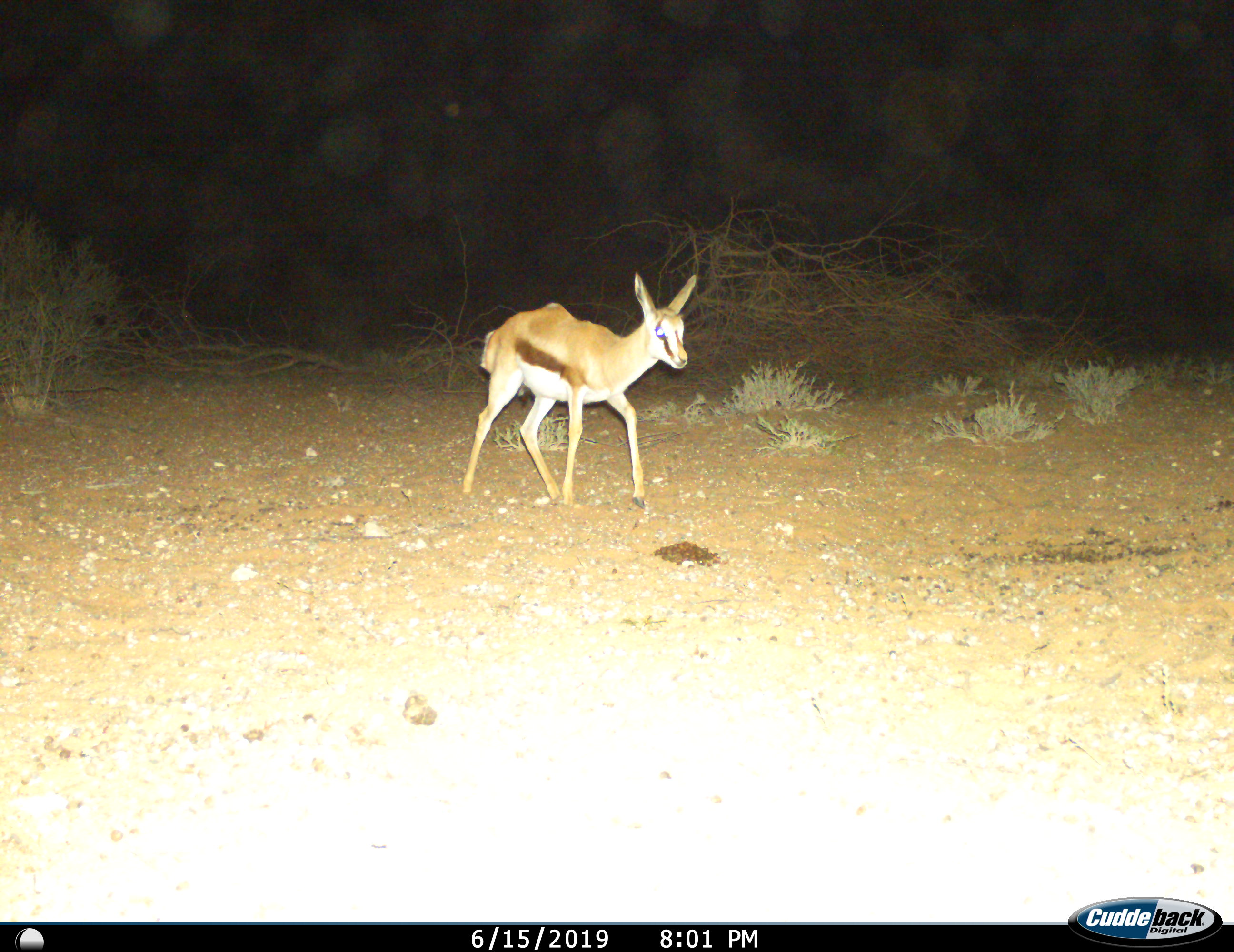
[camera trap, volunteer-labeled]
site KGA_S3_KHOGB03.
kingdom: Animalia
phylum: Chordata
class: Mammalia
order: Artiodactyla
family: Bovidae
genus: Antidorcas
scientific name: Antidorcas marsupialis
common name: springbok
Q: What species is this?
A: Springbok (Antidorcas marsupialis).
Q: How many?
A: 1.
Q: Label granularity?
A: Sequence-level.